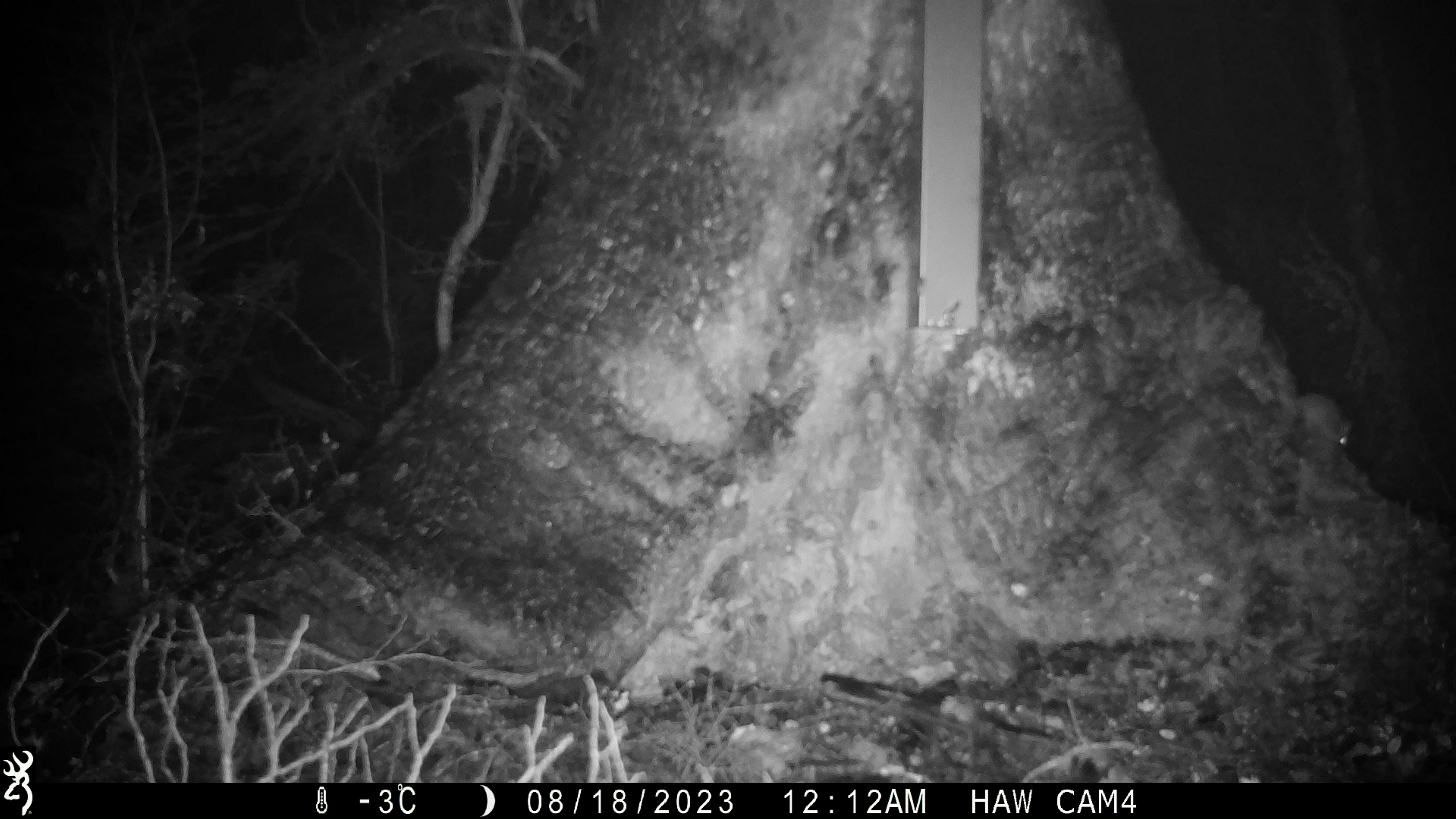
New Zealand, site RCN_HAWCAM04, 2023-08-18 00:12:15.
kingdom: Animalia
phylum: Chordata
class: Mammalia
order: Rodentia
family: Muridae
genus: Mus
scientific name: Mus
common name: mouse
Mouse (Mus).